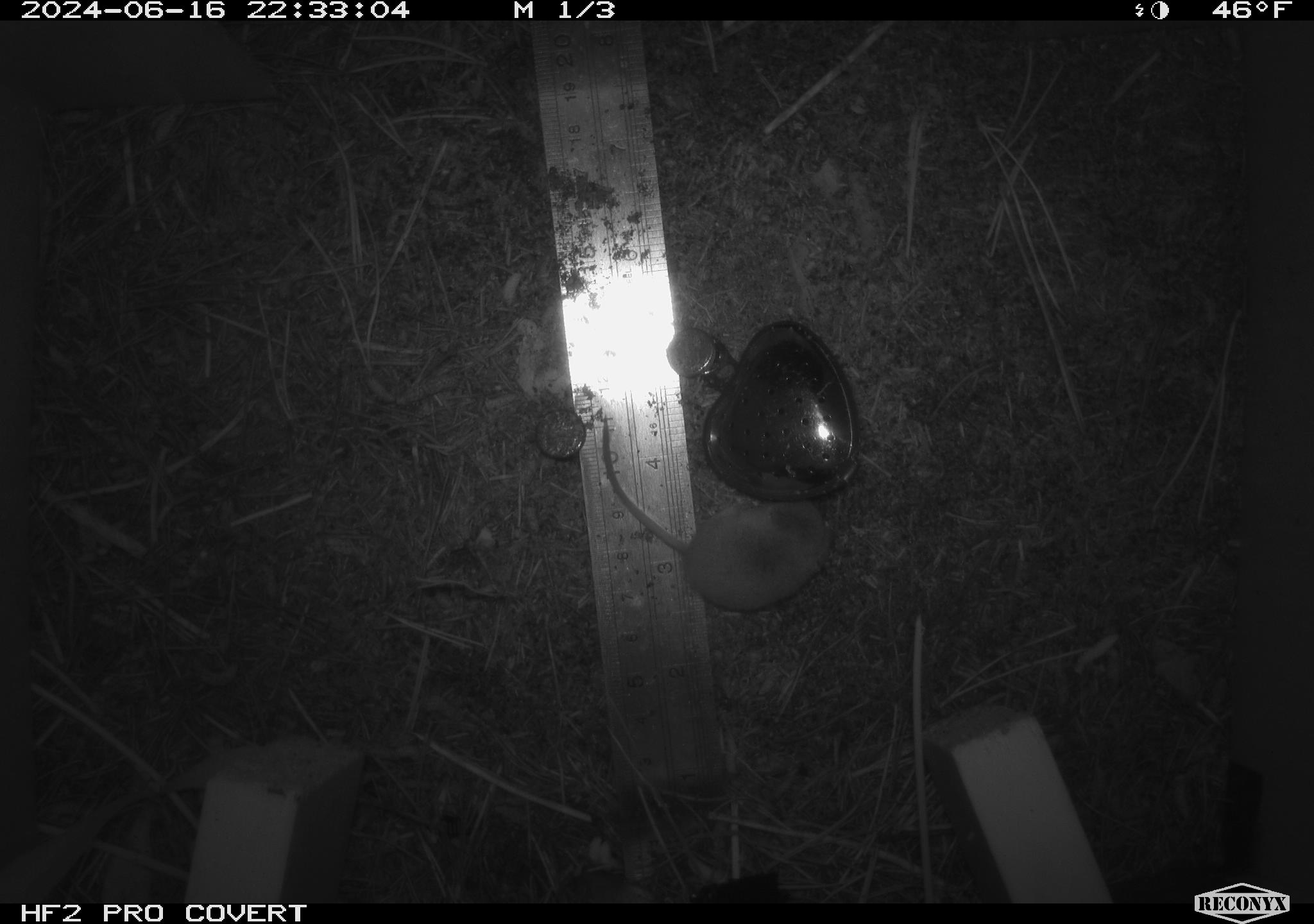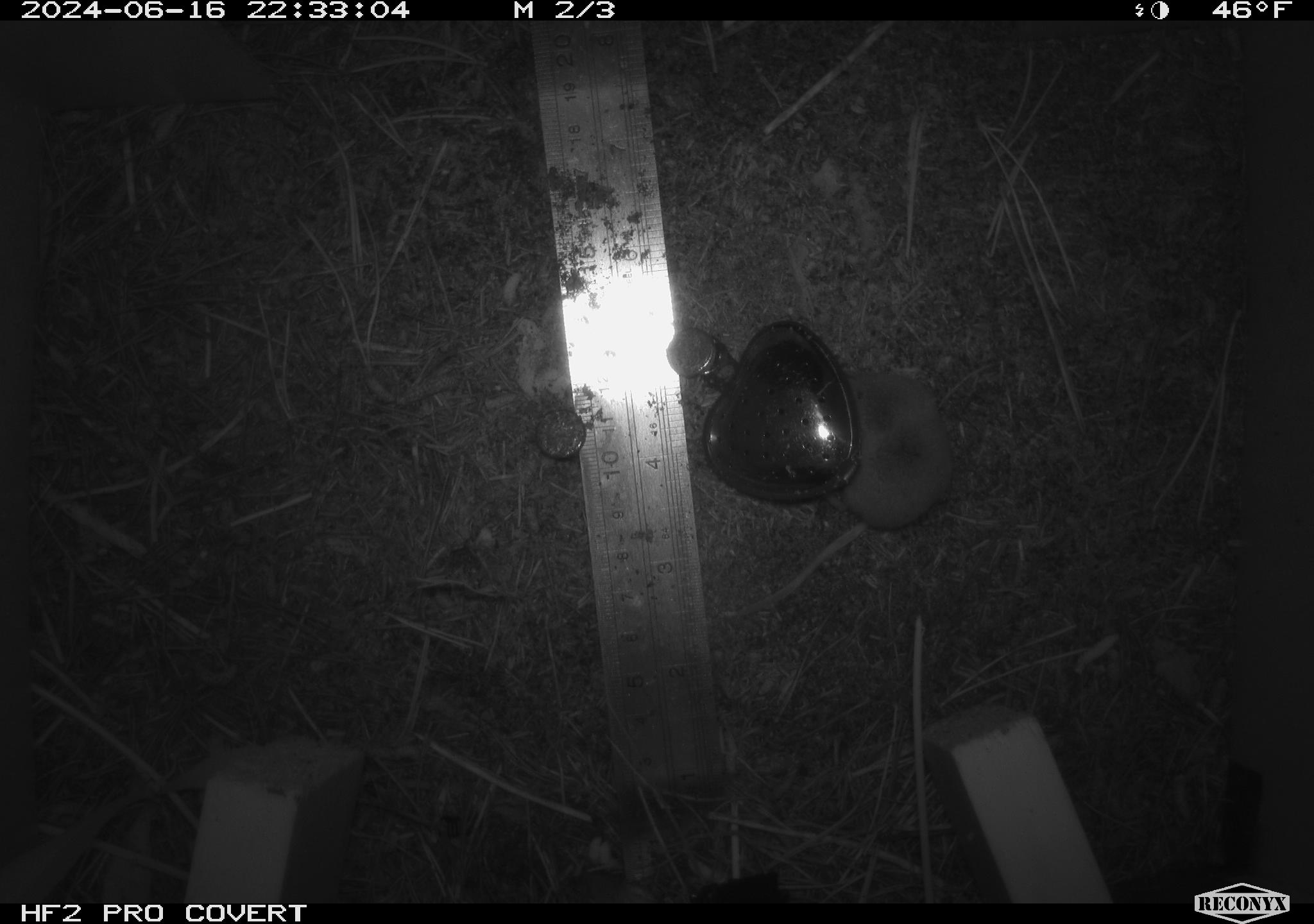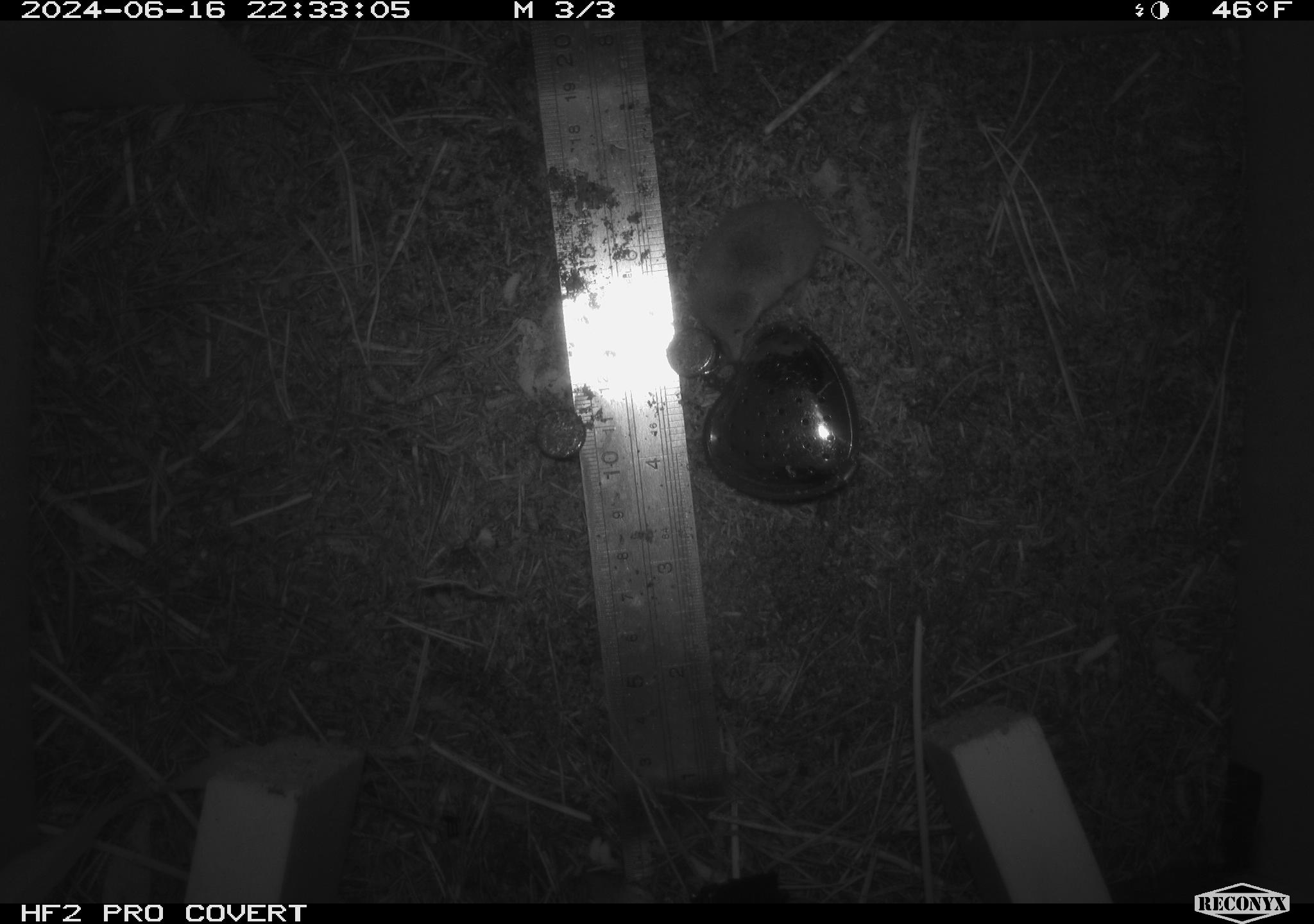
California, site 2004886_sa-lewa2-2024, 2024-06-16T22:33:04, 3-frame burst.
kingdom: Animalia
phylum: Chordata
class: Mammalia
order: Eulipotyphla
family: Soricidae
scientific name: Soricidae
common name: shrews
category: soricidae family